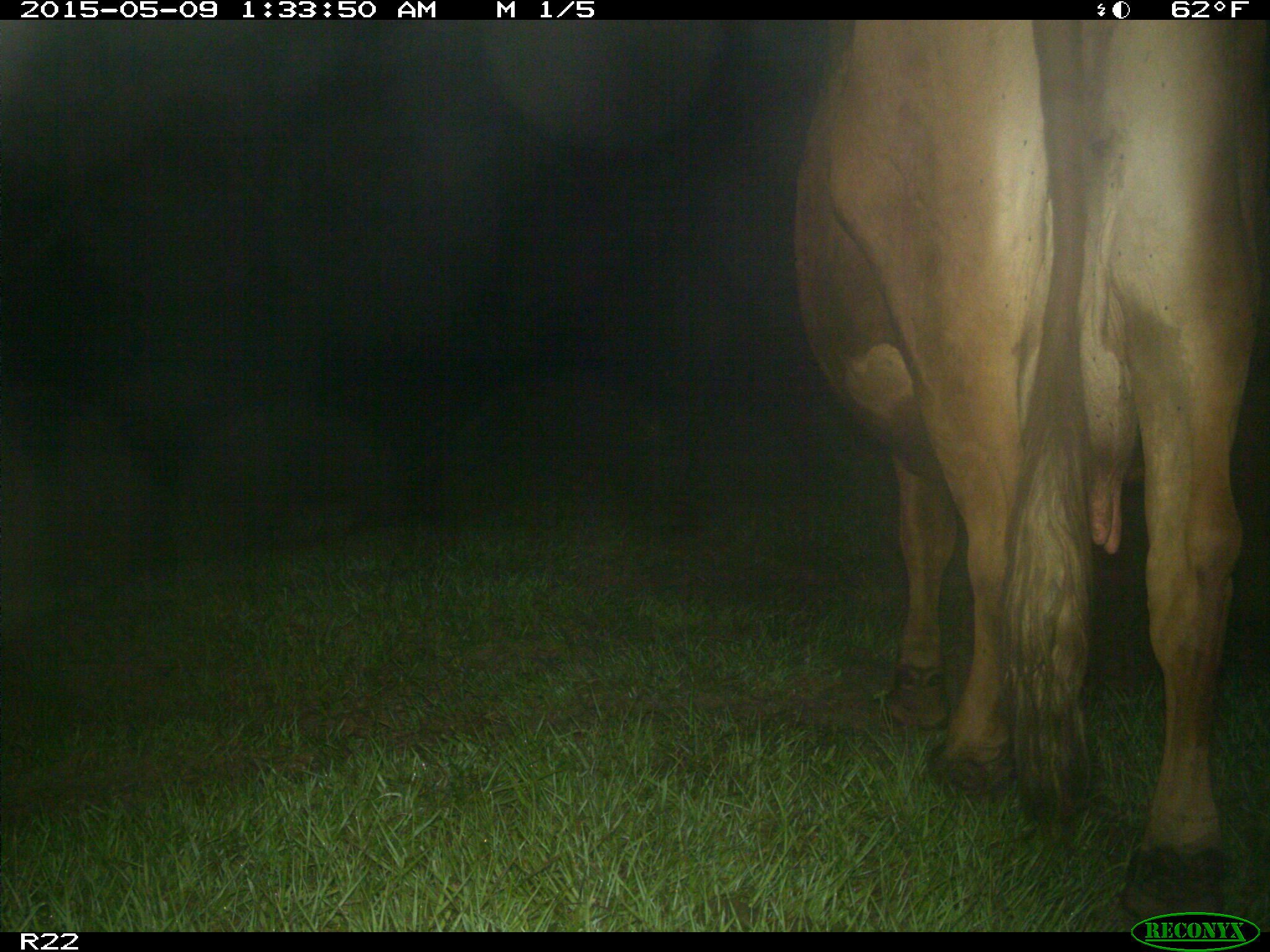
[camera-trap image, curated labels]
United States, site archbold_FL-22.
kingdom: Animalia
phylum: Chordata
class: Mammalia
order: Artiodactyla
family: Bovidae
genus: Bos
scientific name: Bos taurus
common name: domestic cow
Bos taurus (domestic cow).